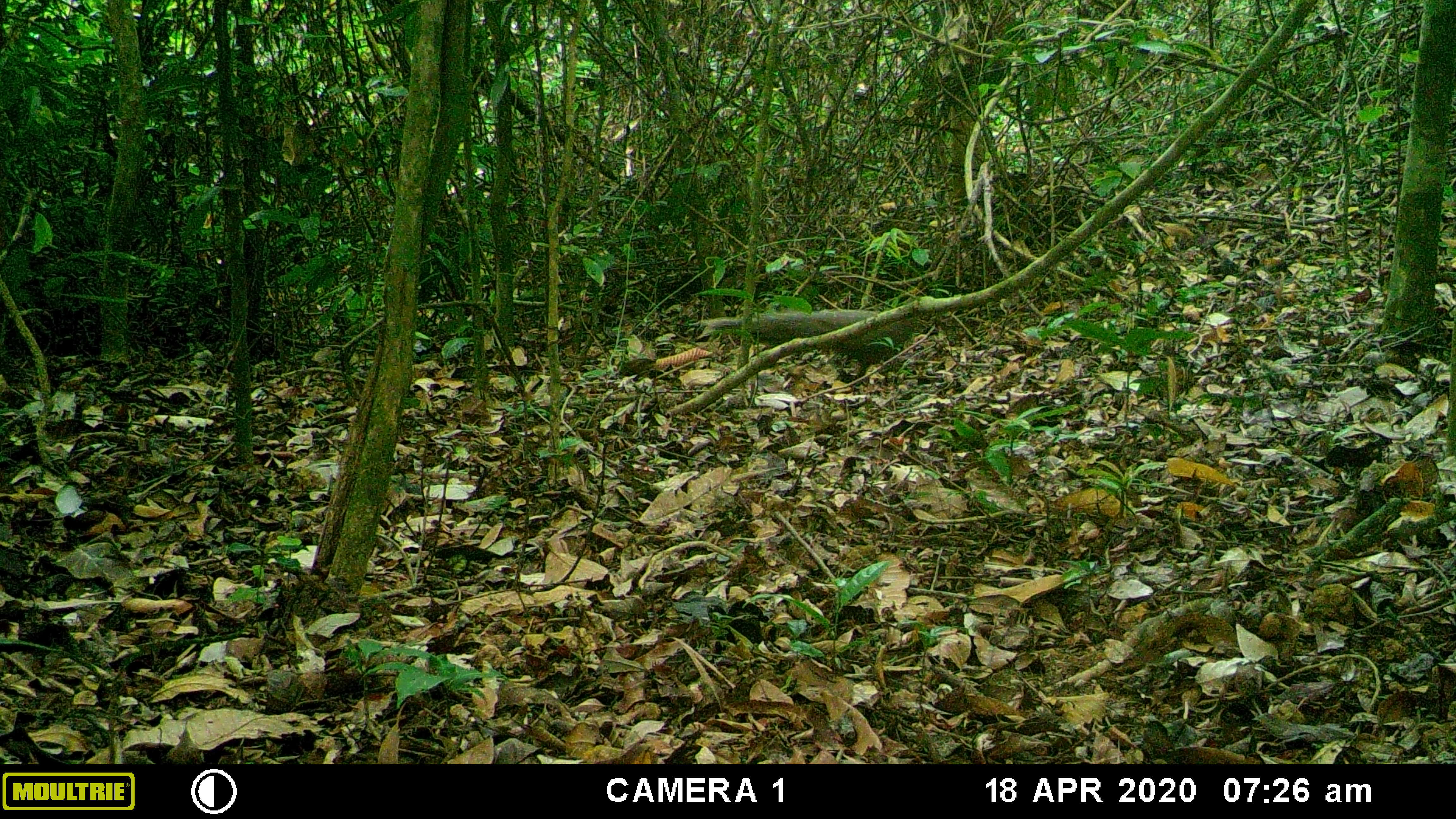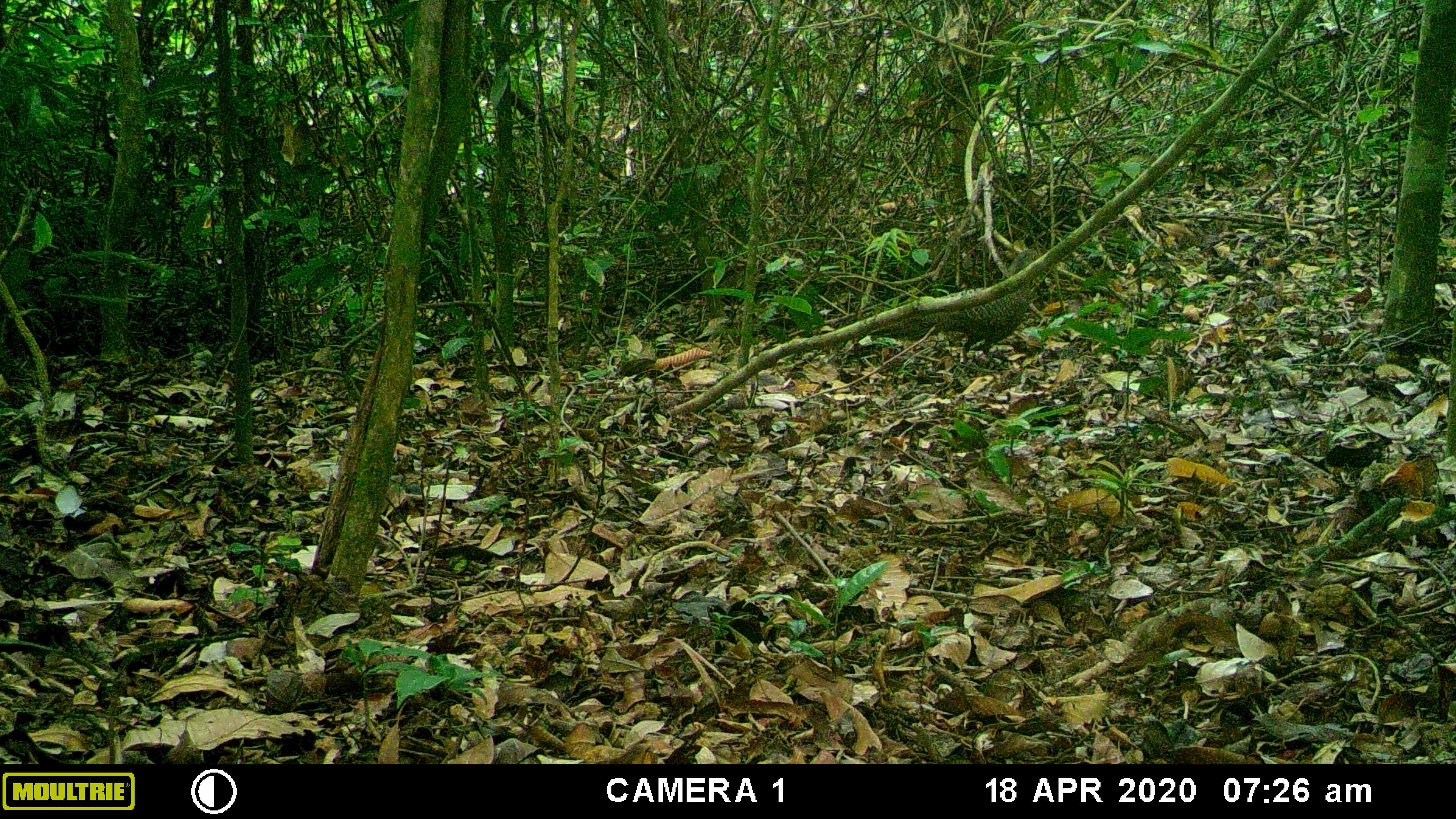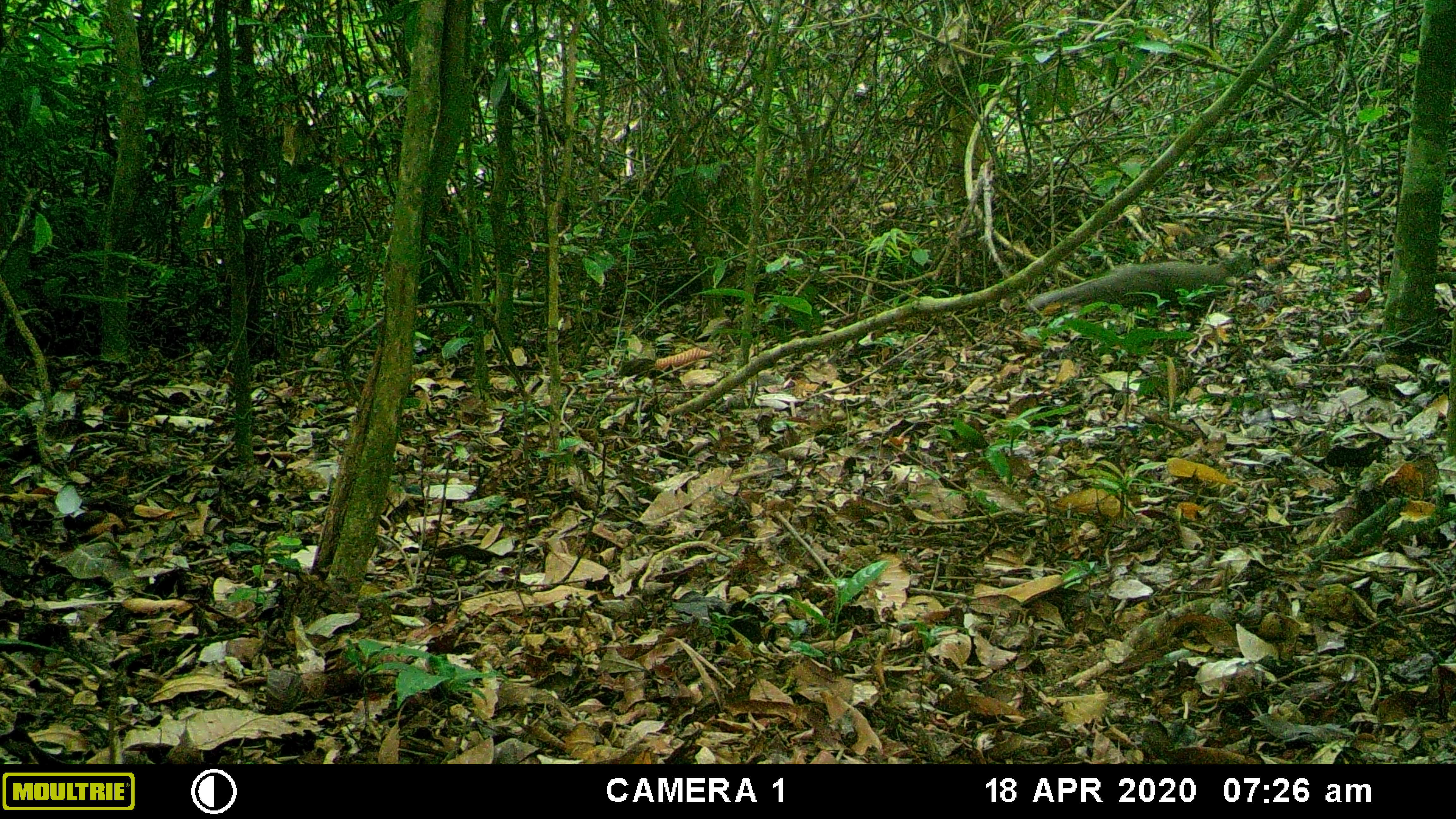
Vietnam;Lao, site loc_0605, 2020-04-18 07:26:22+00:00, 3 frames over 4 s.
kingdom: Animalia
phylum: Chordata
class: Aves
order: Galliformes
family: Phasianidae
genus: Polyplectron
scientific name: Polyplectron bicalcaratum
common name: gray peacock-pheasant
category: grey peacock pheasant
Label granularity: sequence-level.